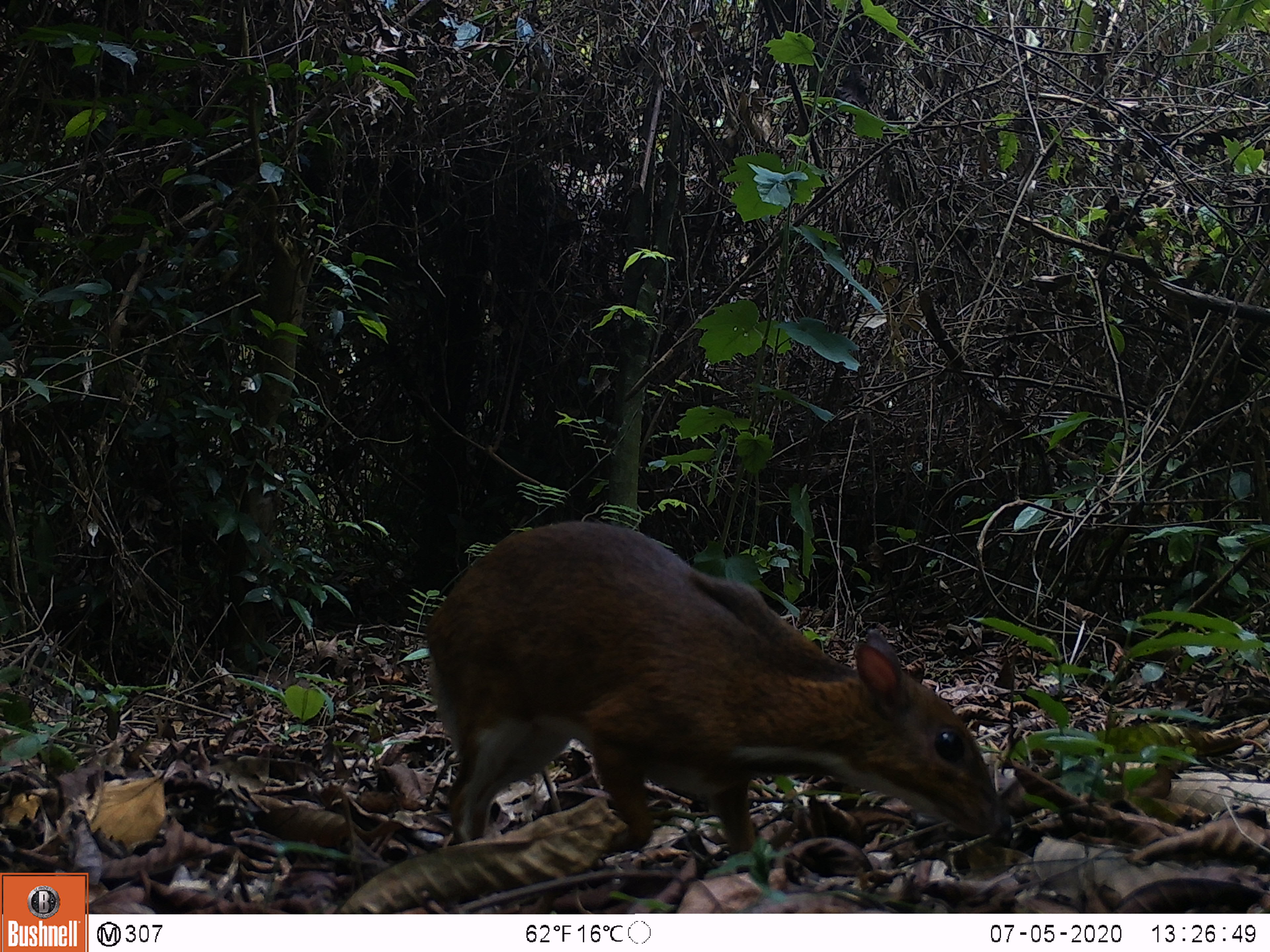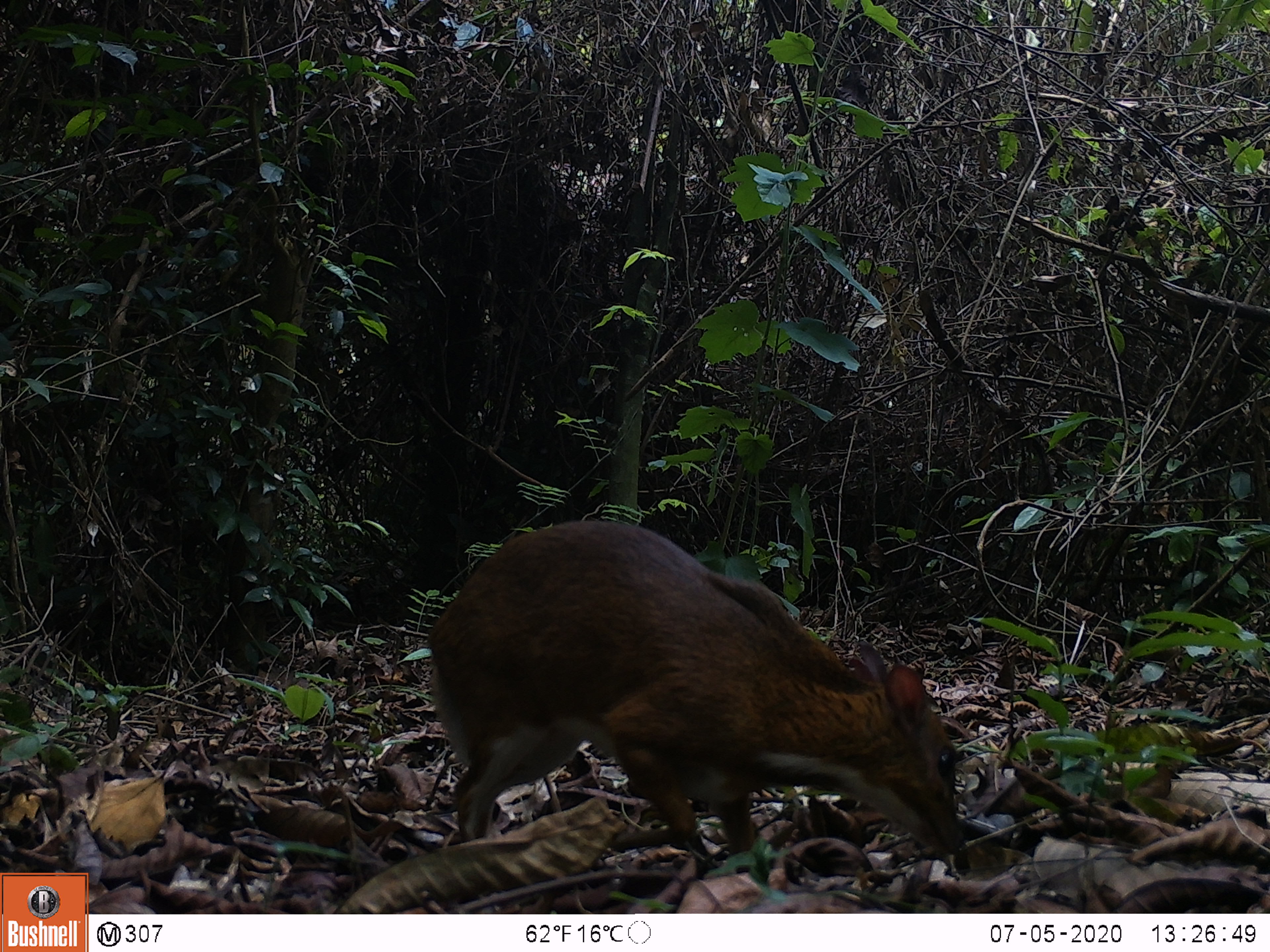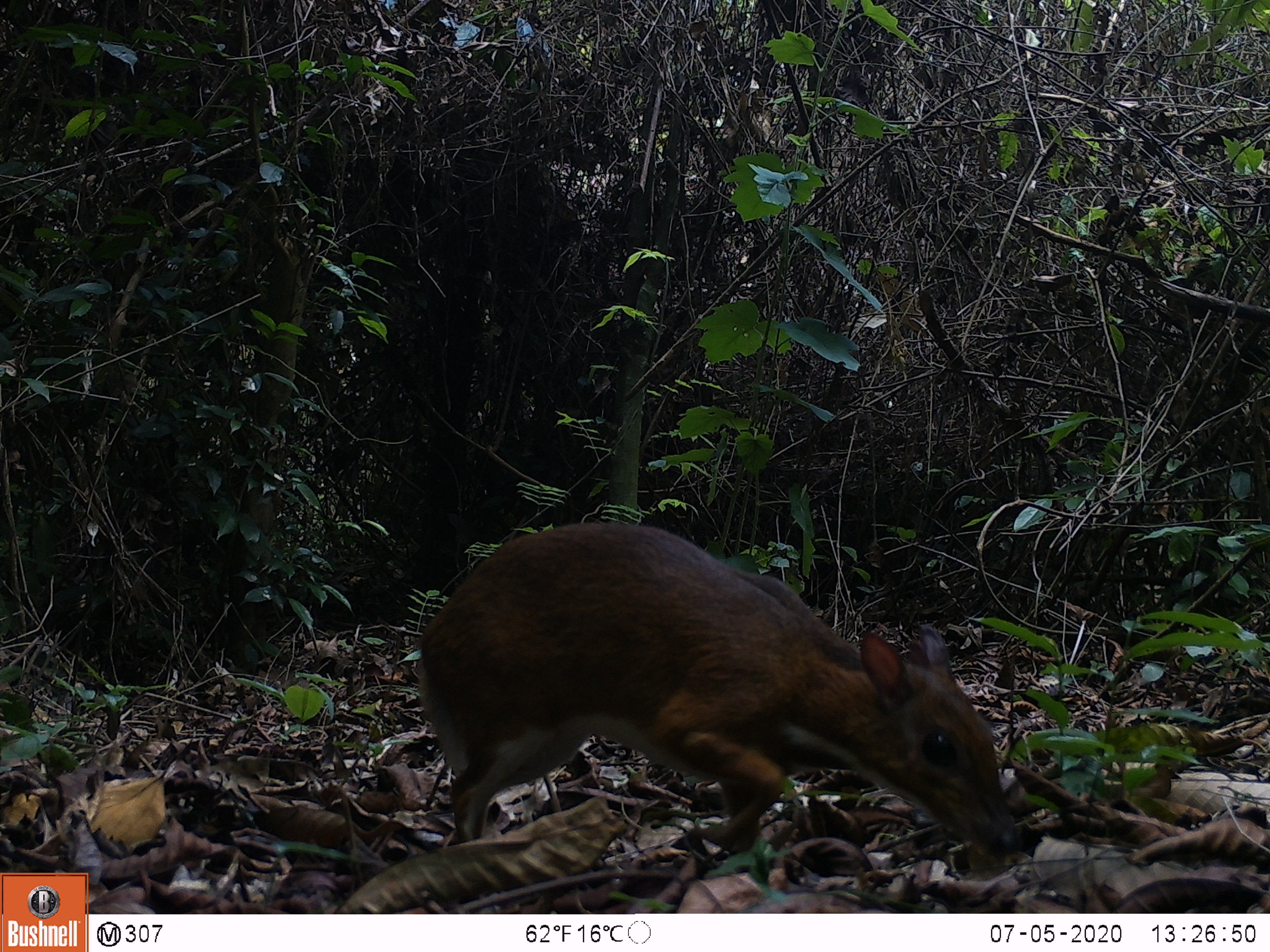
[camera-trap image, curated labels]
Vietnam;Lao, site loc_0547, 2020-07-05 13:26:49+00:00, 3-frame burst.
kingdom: Animalia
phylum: Chordata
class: Mammalia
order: Artiodactyla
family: Tragulidae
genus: Moschiola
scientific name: Moschiola meminna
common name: chevrotain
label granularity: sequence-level